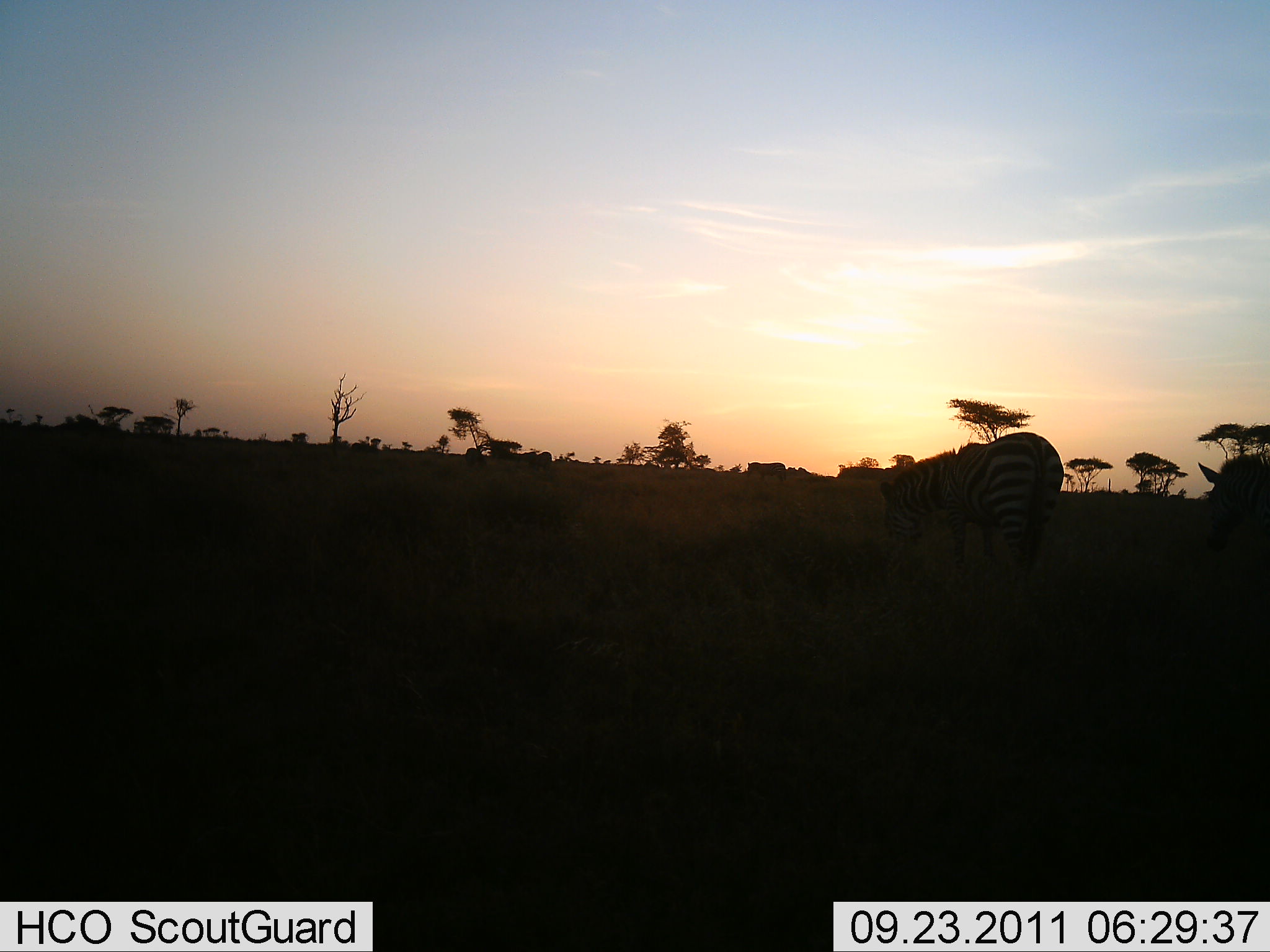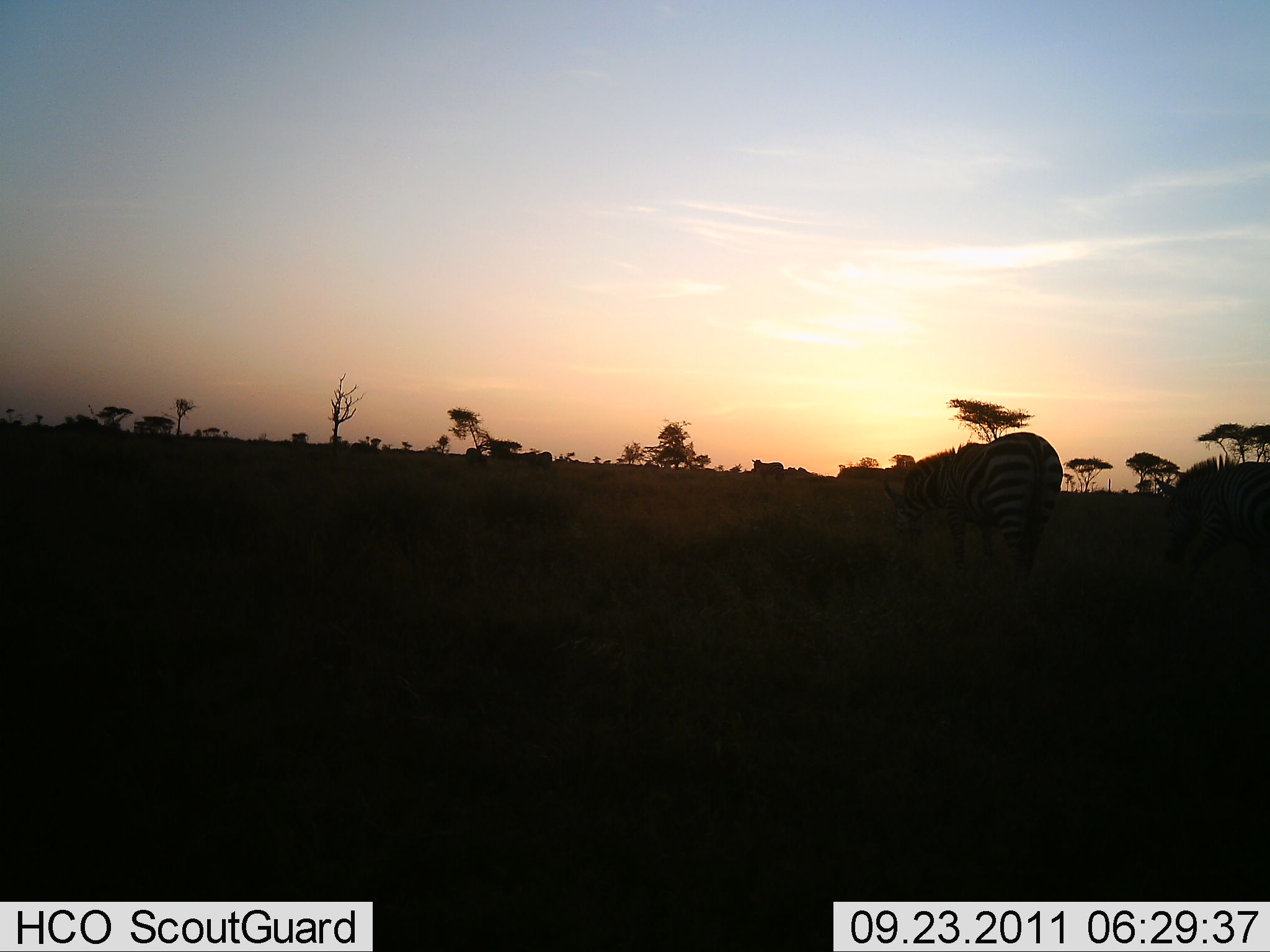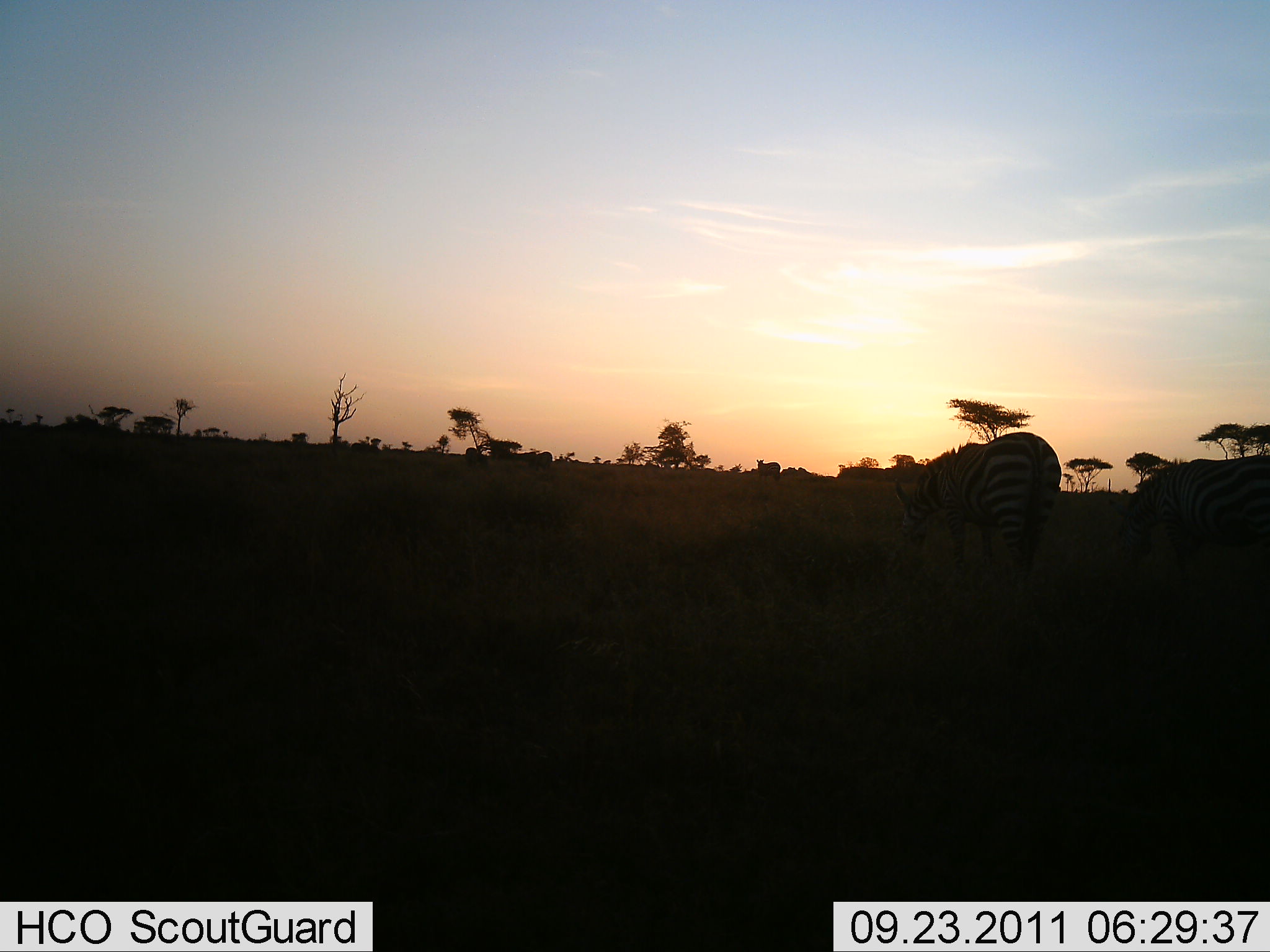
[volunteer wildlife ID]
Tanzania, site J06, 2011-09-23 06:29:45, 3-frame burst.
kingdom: Animalia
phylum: Chordata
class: Mammalia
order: Perissodactyla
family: Equidae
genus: Equus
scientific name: Equus quagga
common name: plains zebra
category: zebra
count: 2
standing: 45%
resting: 0%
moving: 9%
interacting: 0%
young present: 0%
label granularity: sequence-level